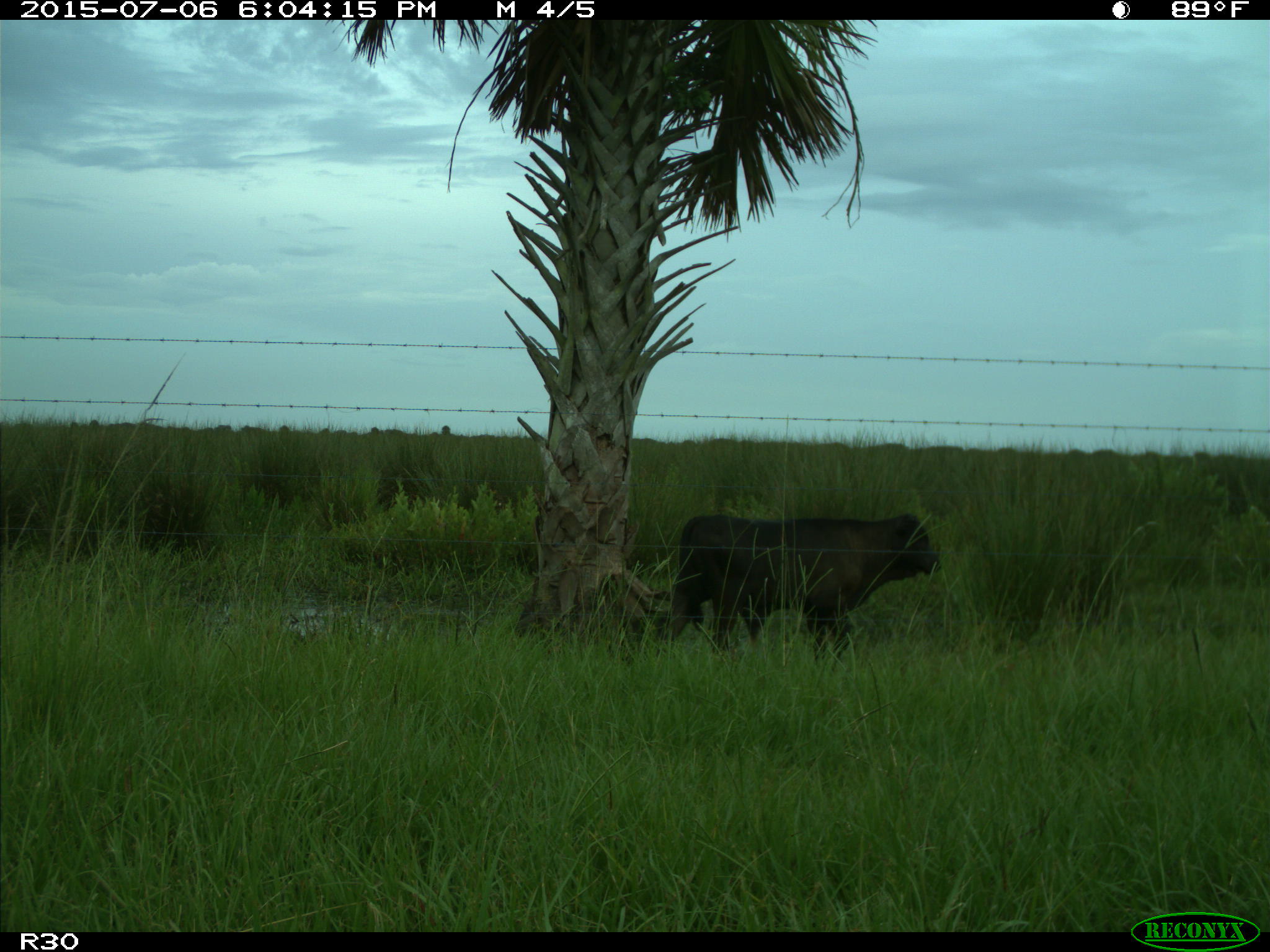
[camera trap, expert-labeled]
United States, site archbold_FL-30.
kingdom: Animalia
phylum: Chordata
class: Mammalia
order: Artiodactyla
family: Bovidae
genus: Bos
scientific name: Bos taurus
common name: domestic cow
Bos taurus (domestic cow).